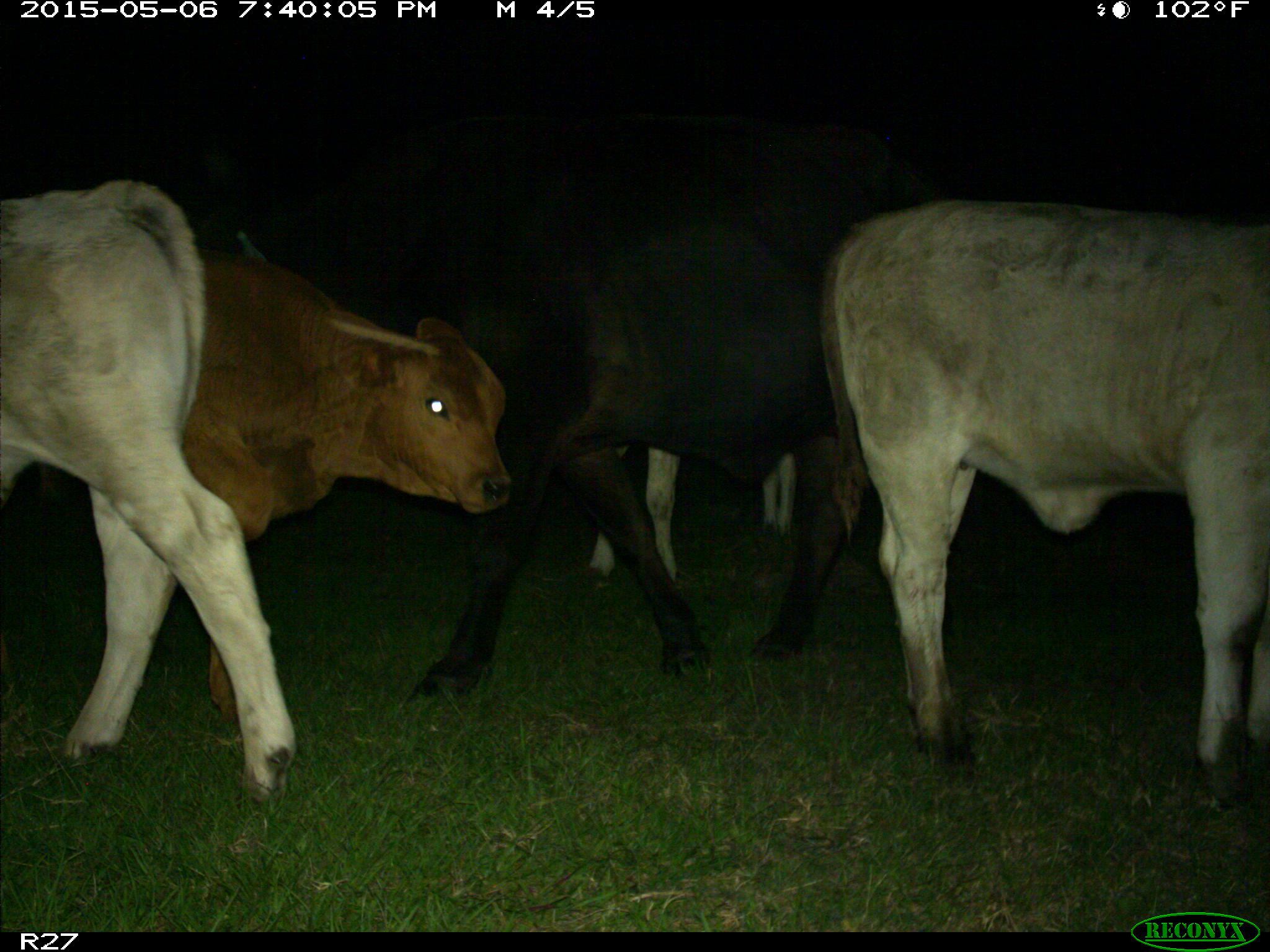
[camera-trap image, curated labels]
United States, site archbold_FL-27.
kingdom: Animalia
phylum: Chordata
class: Mammalia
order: Artiodactyla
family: Bovidae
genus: Bos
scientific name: Bos taurus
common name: domestic cow